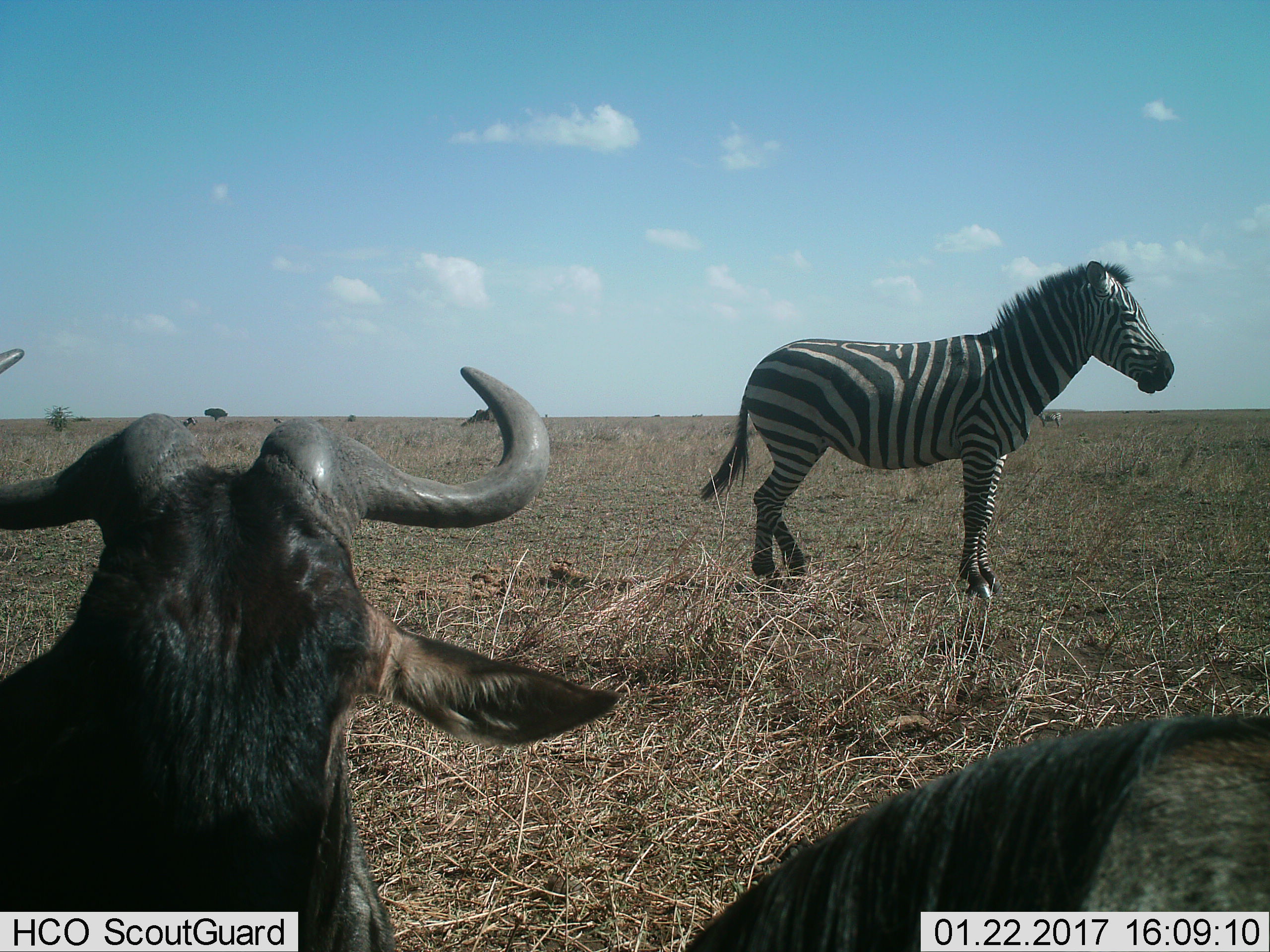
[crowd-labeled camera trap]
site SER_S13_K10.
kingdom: Animalia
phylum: Chordata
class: Mammalia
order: Artiodactyla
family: Bovidae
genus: Connochaetes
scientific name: Connochaetes taurinus taurinus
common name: blue wildebeest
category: wildebeestblue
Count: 2.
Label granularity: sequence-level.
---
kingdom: Animalia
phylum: Chordata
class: Mammalia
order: Perissodactyla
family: Equidae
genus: Equus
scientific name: Equus quagga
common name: plains zebra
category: zebraplains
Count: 2.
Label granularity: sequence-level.